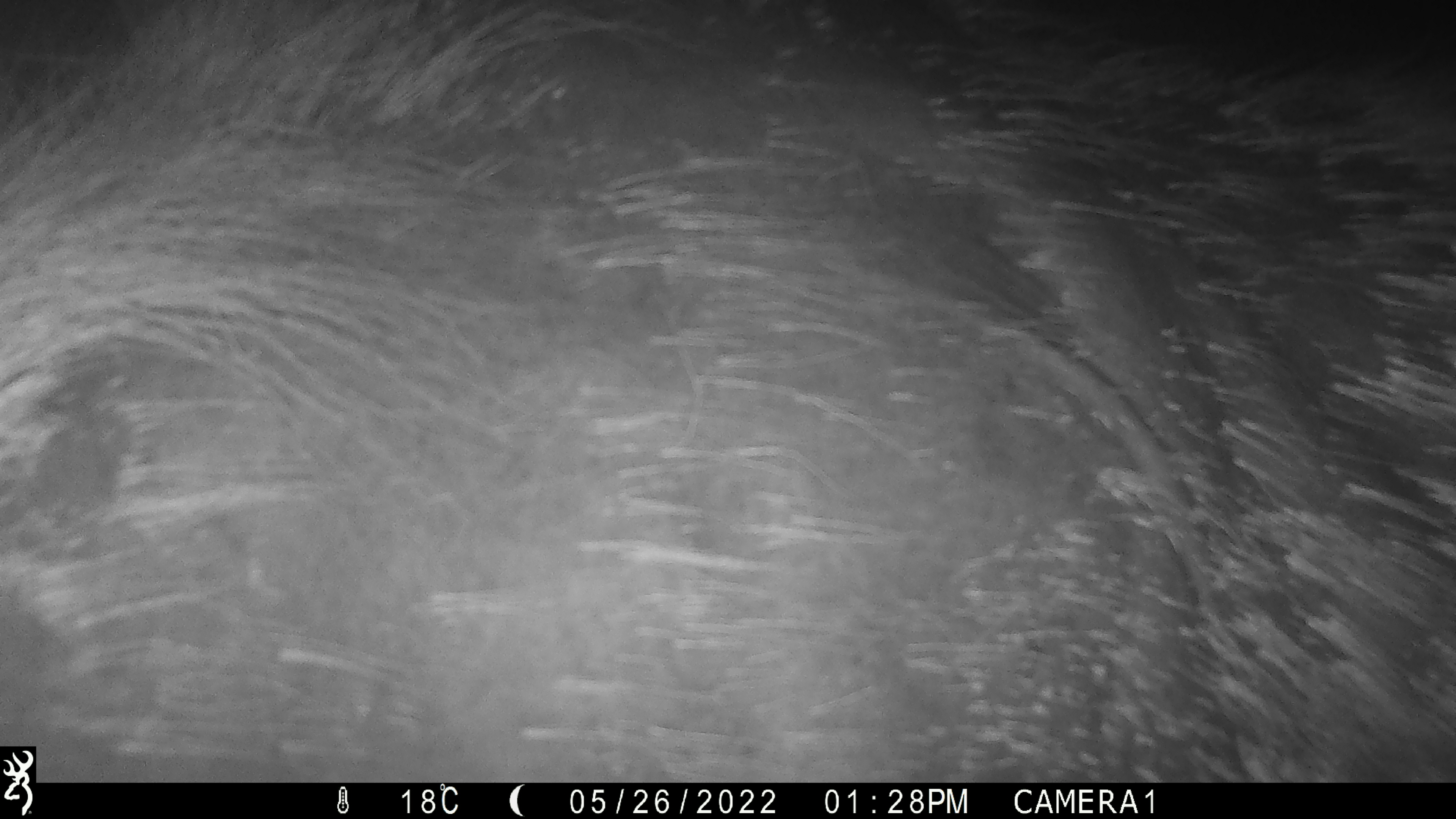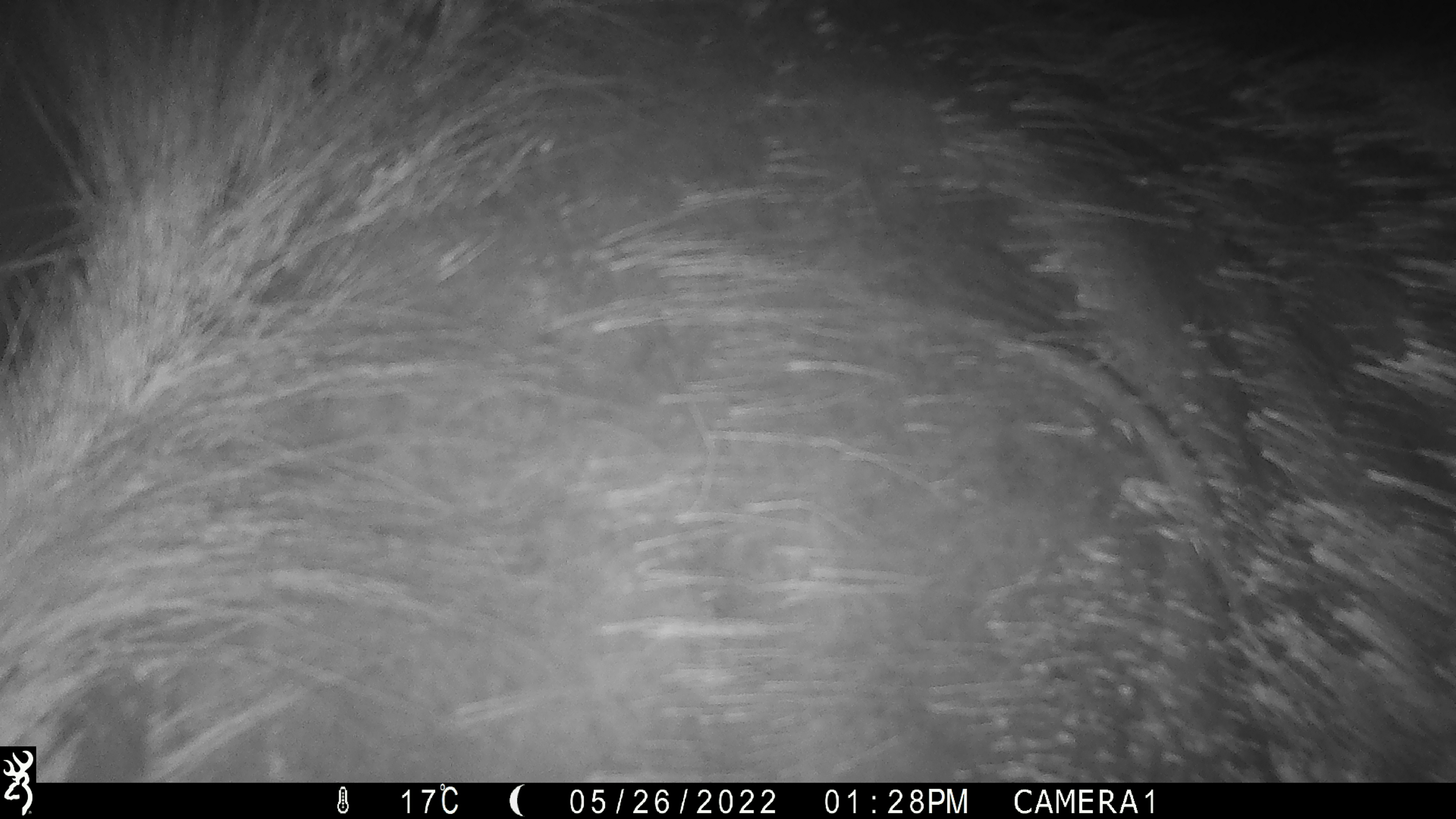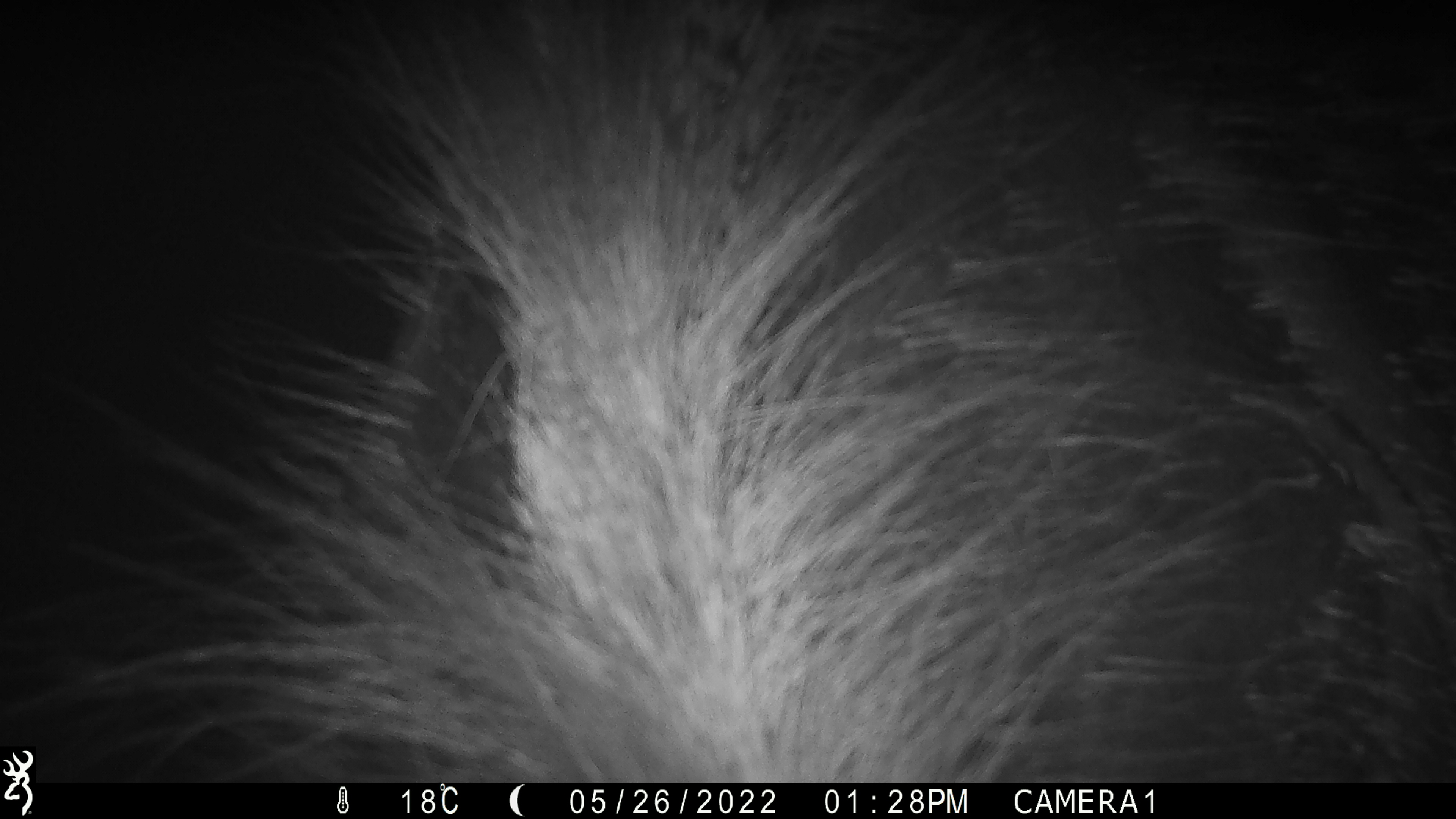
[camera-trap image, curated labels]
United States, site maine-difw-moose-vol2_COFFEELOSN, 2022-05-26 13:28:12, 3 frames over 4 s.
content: unidentified animal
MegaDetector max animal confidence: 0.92